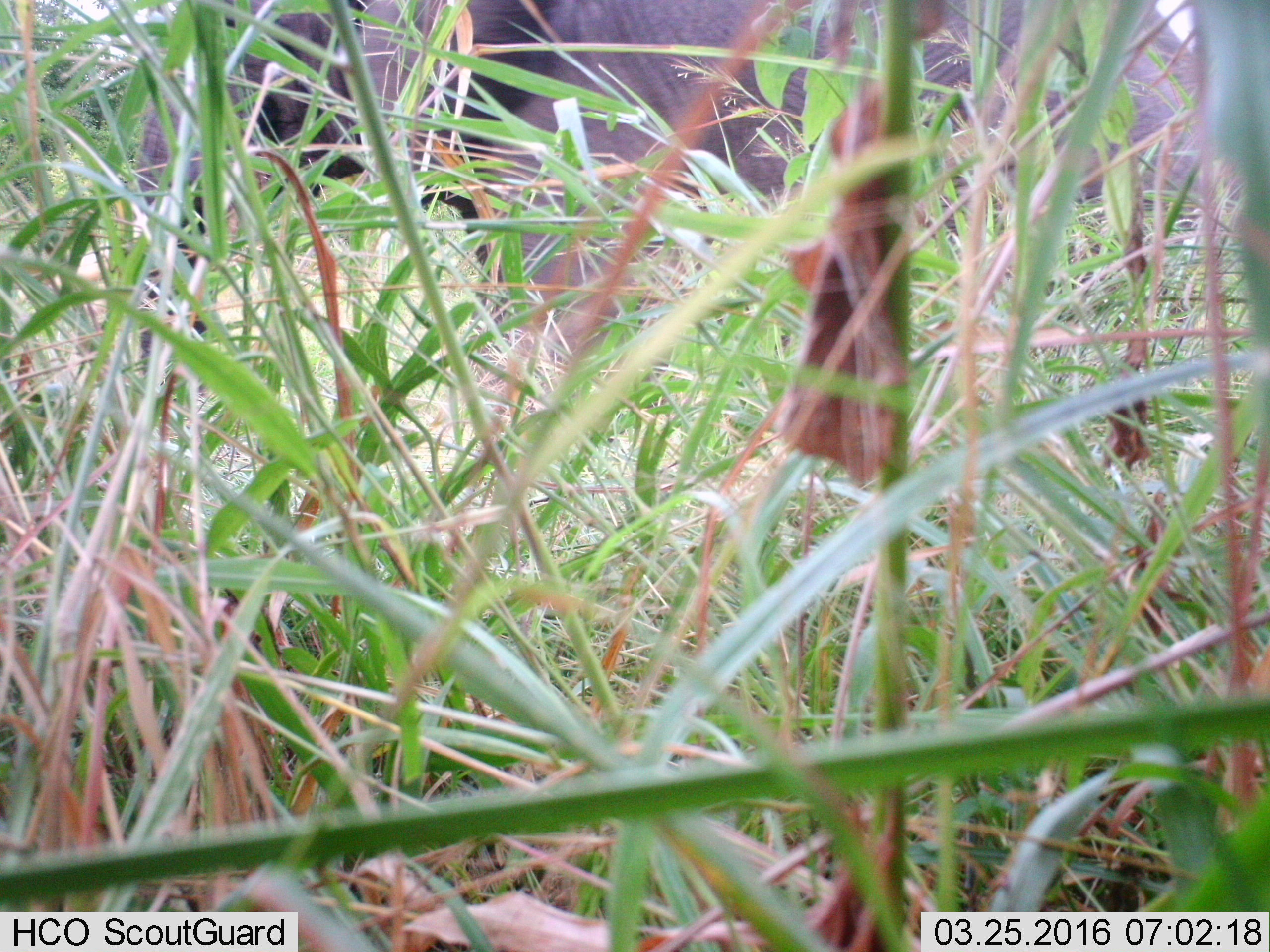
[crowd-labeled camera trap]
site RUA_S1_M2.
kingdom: Animalia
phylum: Chordata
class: Mammalia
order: Proboscidea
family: Elephantidae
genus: Loxodonta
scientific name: Loxodonta africana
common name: african bush elephant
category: elephant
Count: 1.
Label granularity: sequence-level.